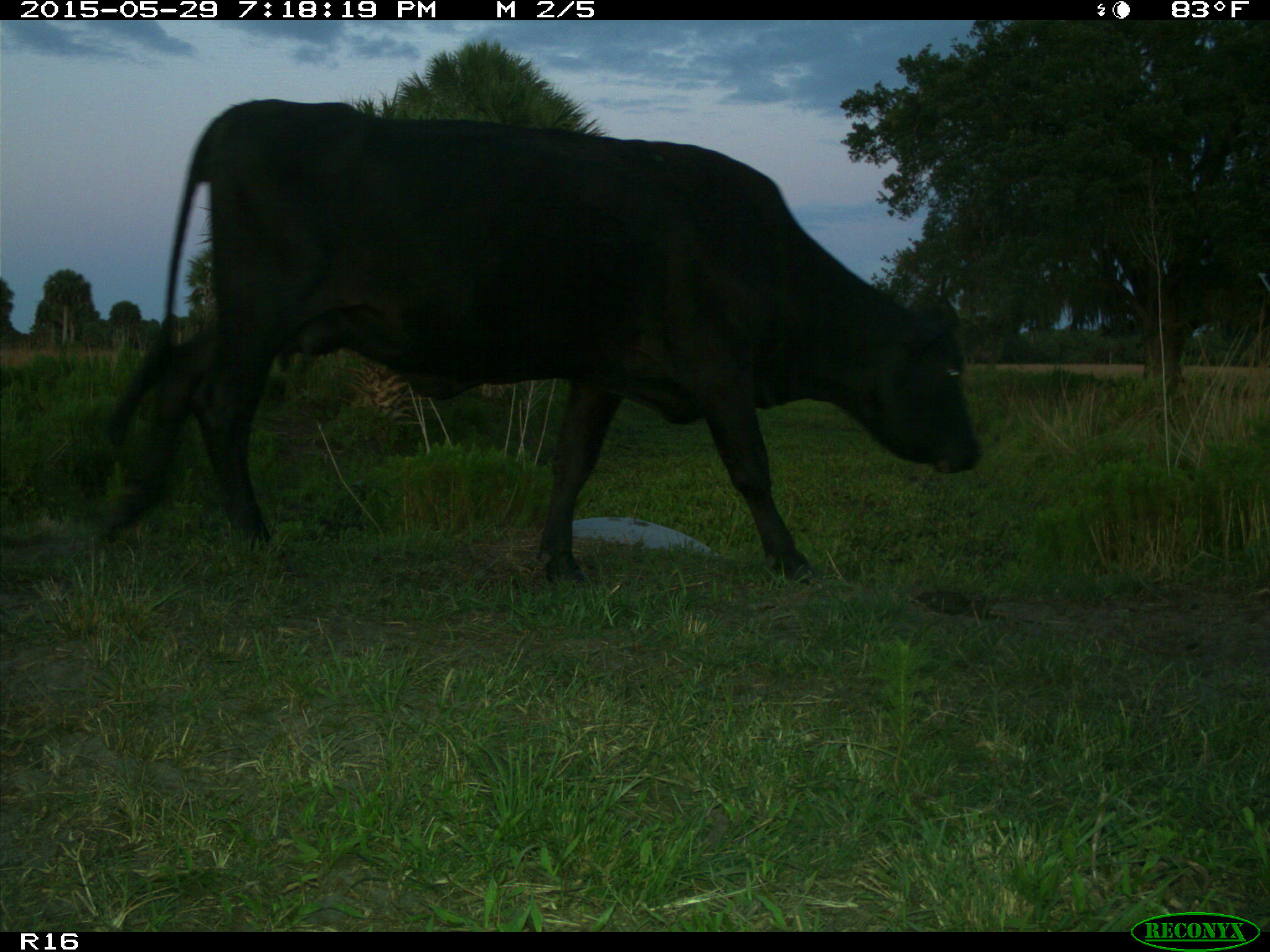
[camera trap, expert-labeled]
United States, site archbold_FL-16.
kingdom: Animalia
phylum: Chordata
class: Mammalia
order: Artiodactyla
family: Bovidae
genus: Bos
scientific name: Bos taurus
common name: domestic cow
Bos taurus (domestic cow).